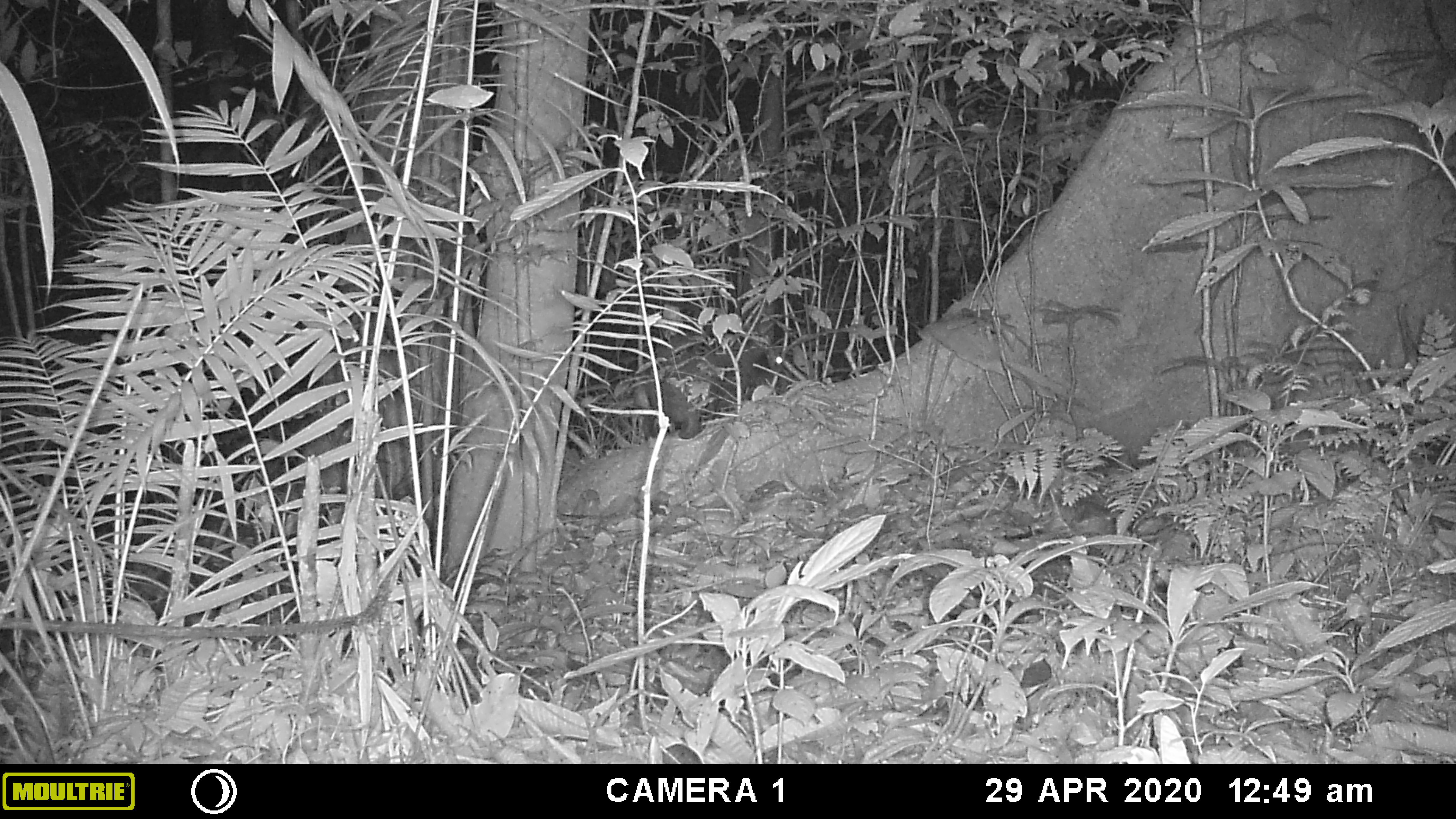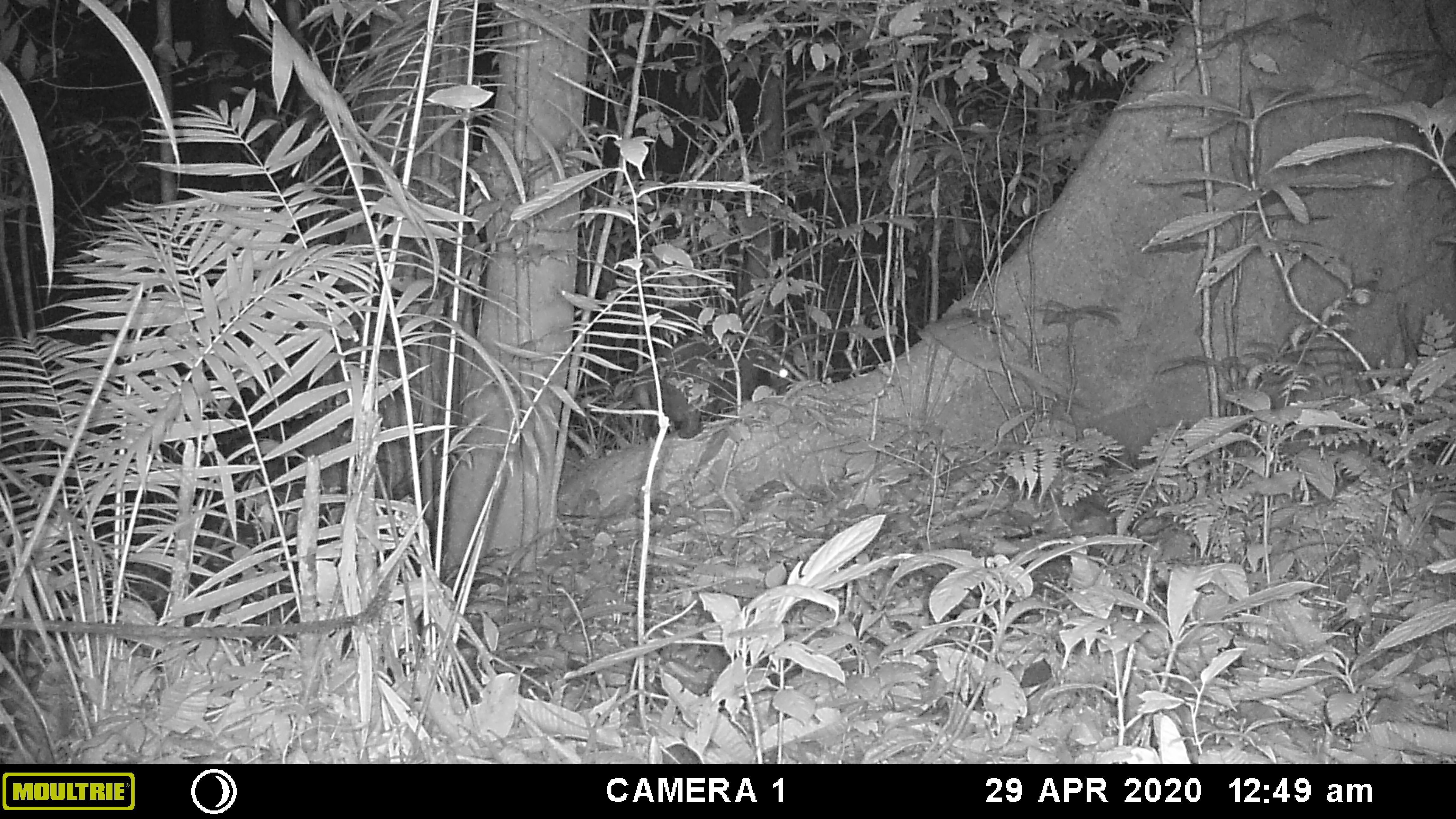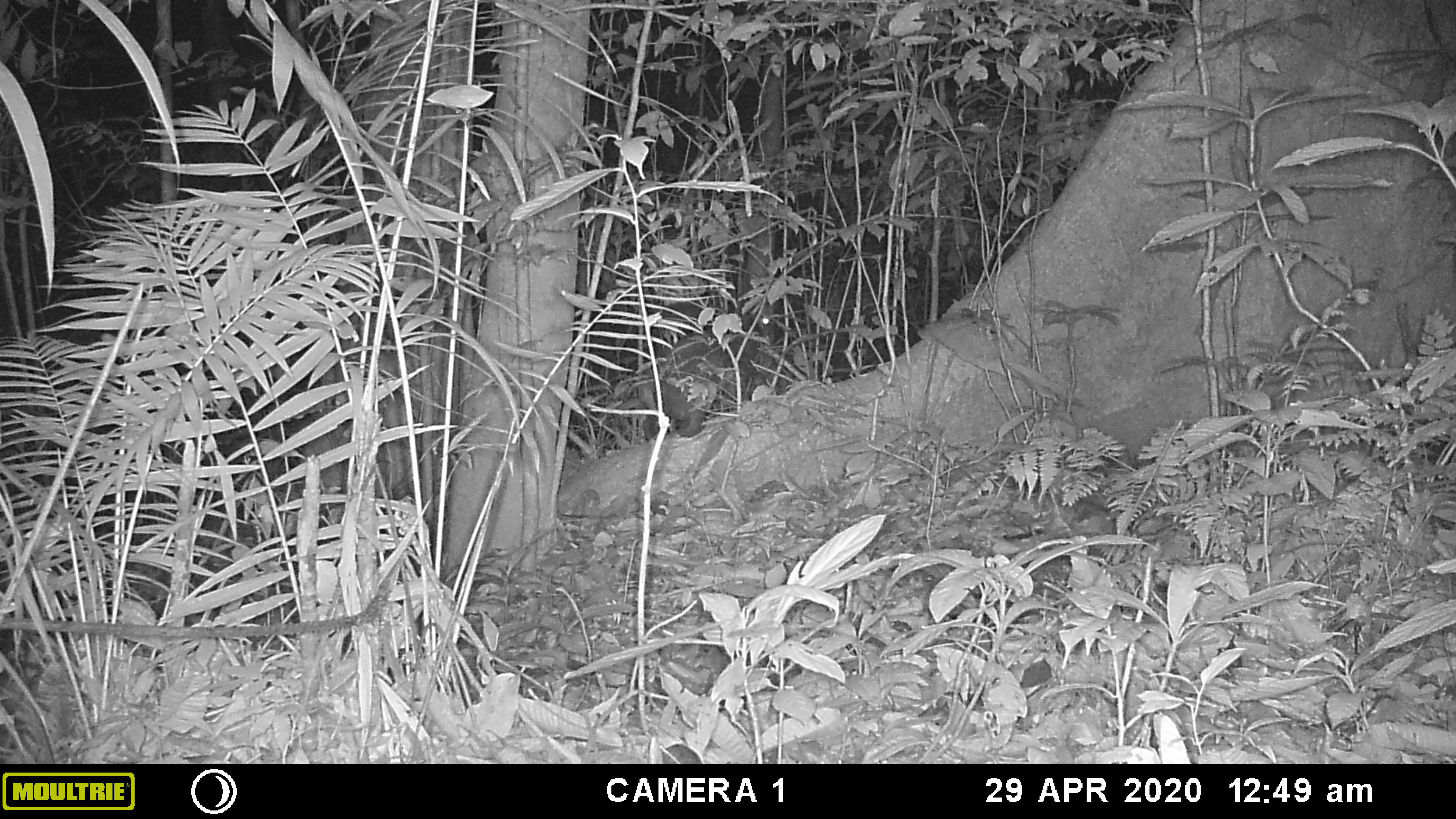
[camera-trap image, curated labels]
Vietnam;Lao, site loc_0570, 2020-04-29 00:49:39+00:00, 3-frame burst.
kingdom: Animalia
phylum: Chordata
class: Mammalia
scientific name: Mammalia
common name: mammal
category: unidentified mammal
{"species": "unidentified mammal (mammal) (Mammalia)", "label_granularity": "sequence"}